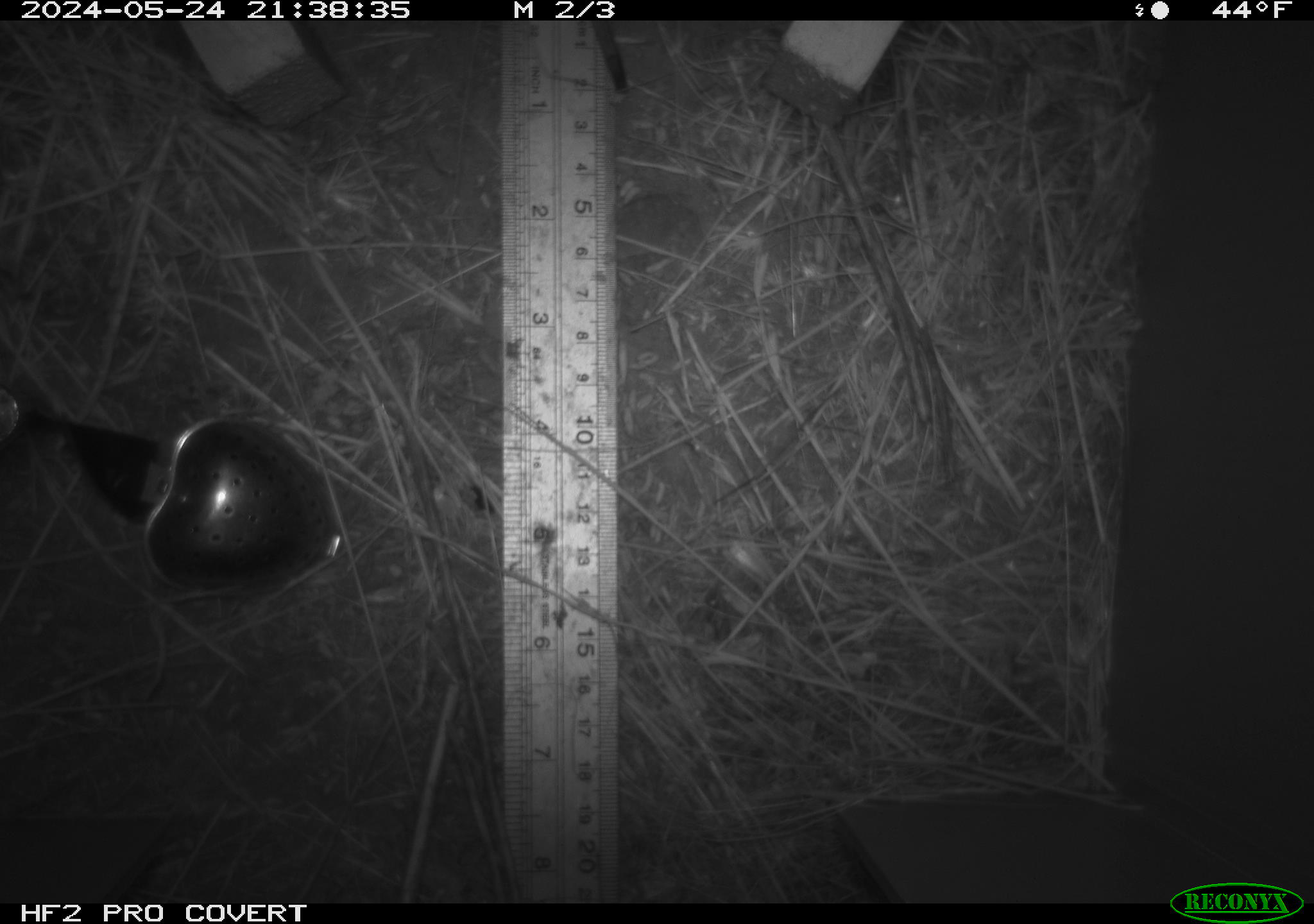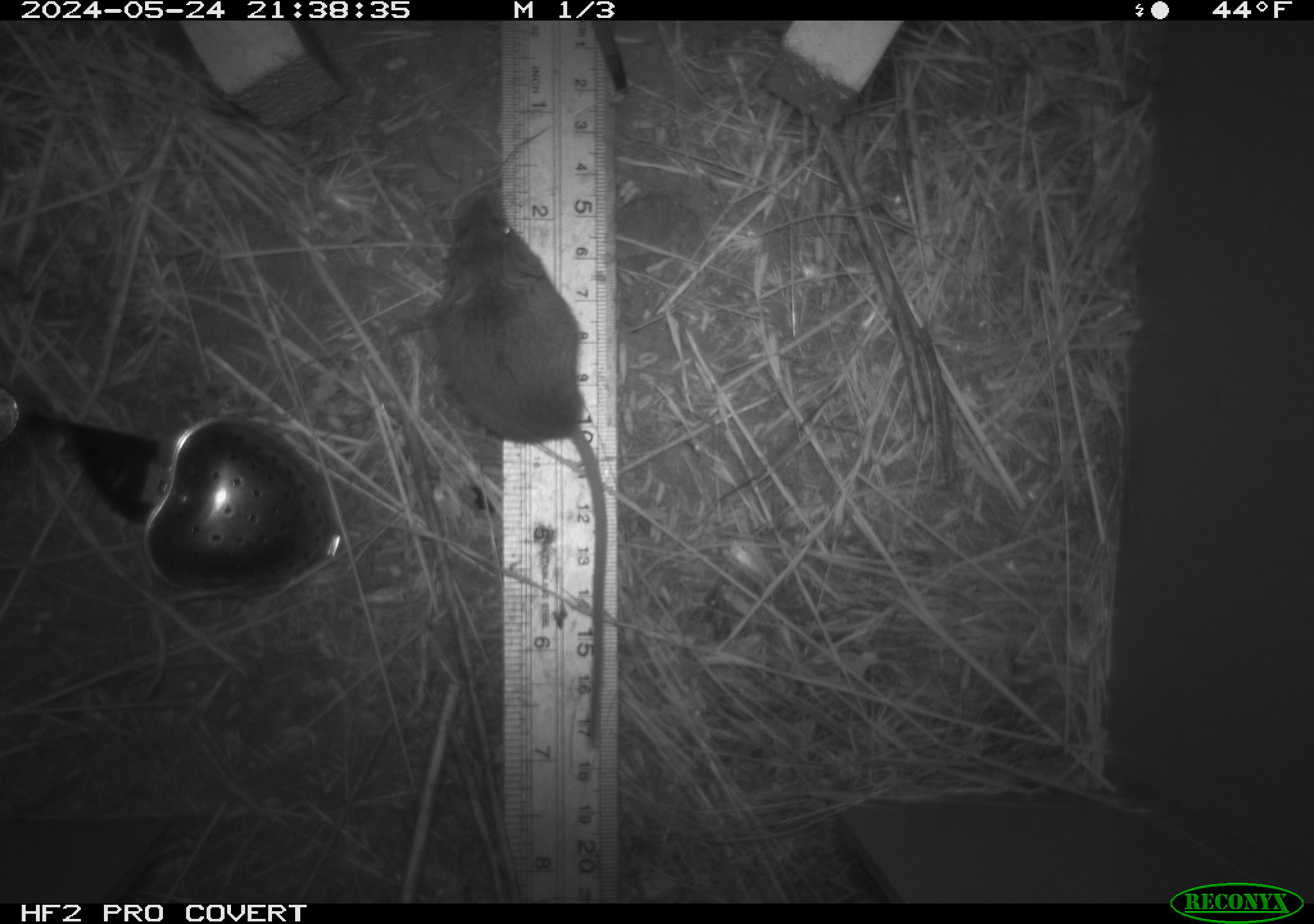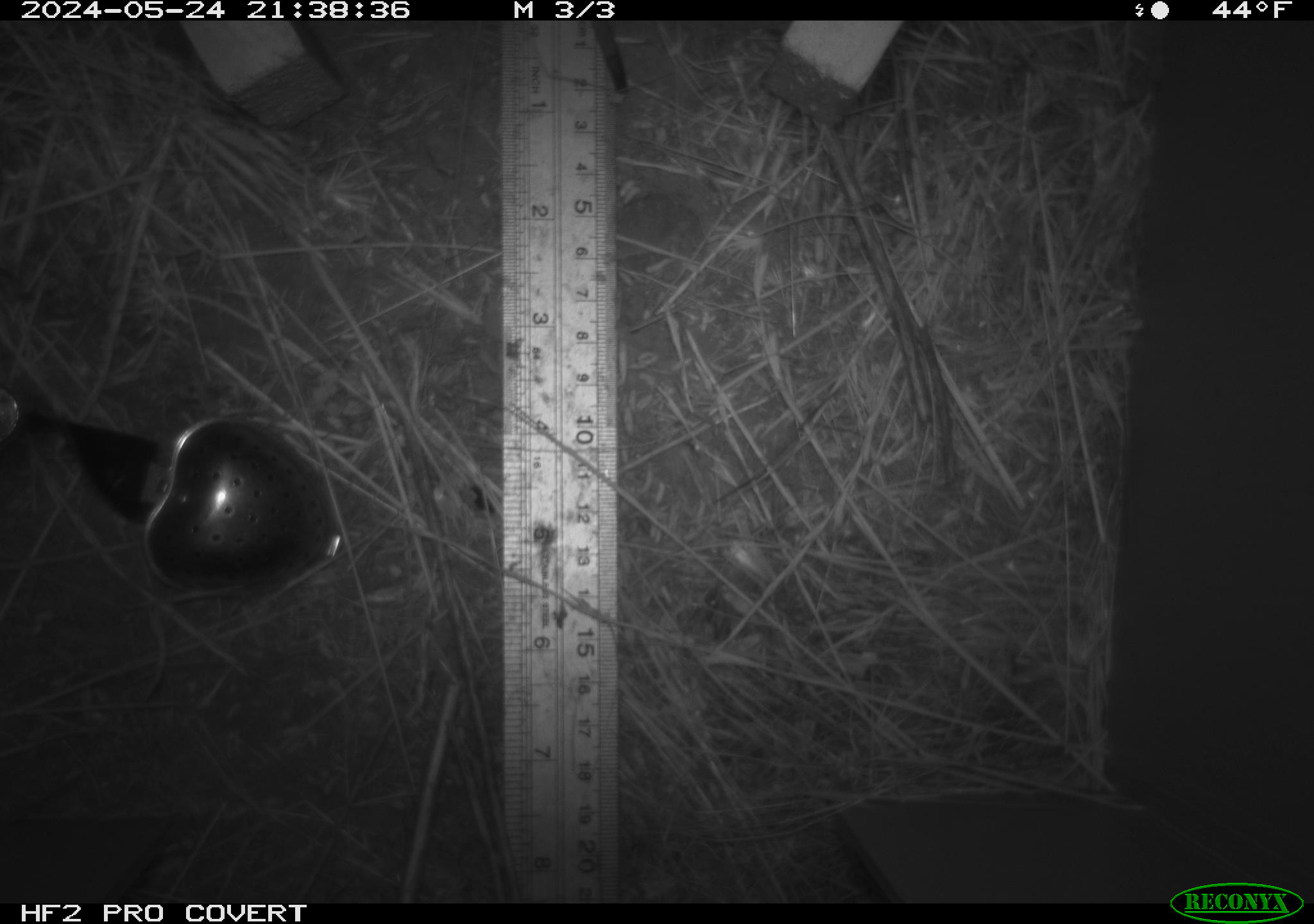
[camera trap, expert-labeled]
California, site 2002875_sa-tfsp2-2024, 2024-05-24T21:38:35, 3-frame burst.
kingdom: Animalia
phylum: Chordata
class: Mammalia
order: Rodentia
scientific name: Rodentia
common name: mouse species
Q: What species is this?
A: Mouse species (Rodentia).